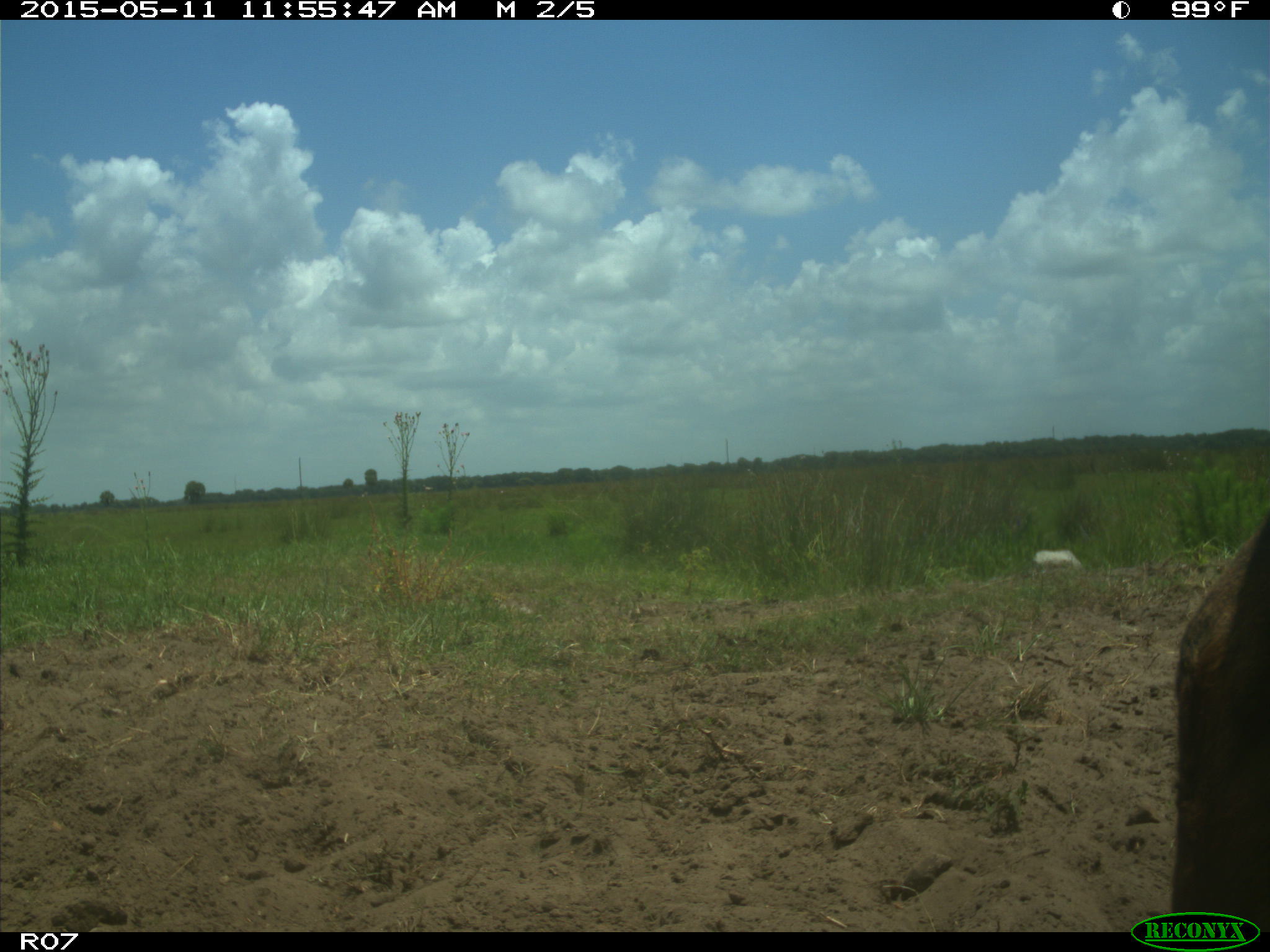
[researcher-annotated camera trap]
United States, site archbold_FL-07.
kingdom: Animalia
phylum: Chordata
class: Mammalia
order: Artiodactyla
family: Bovidae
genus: Bos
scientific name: Bos taurus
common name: domestic cow